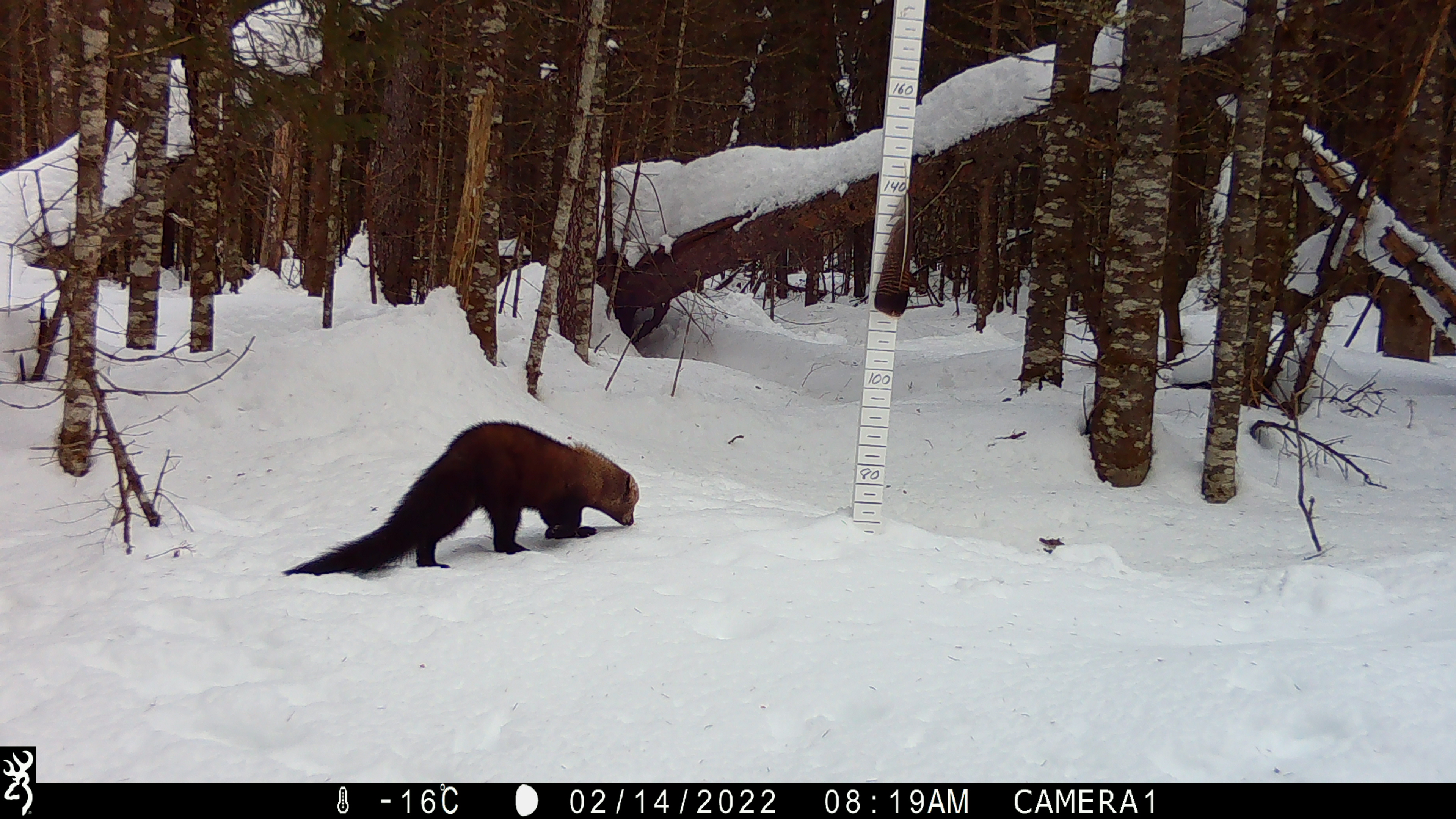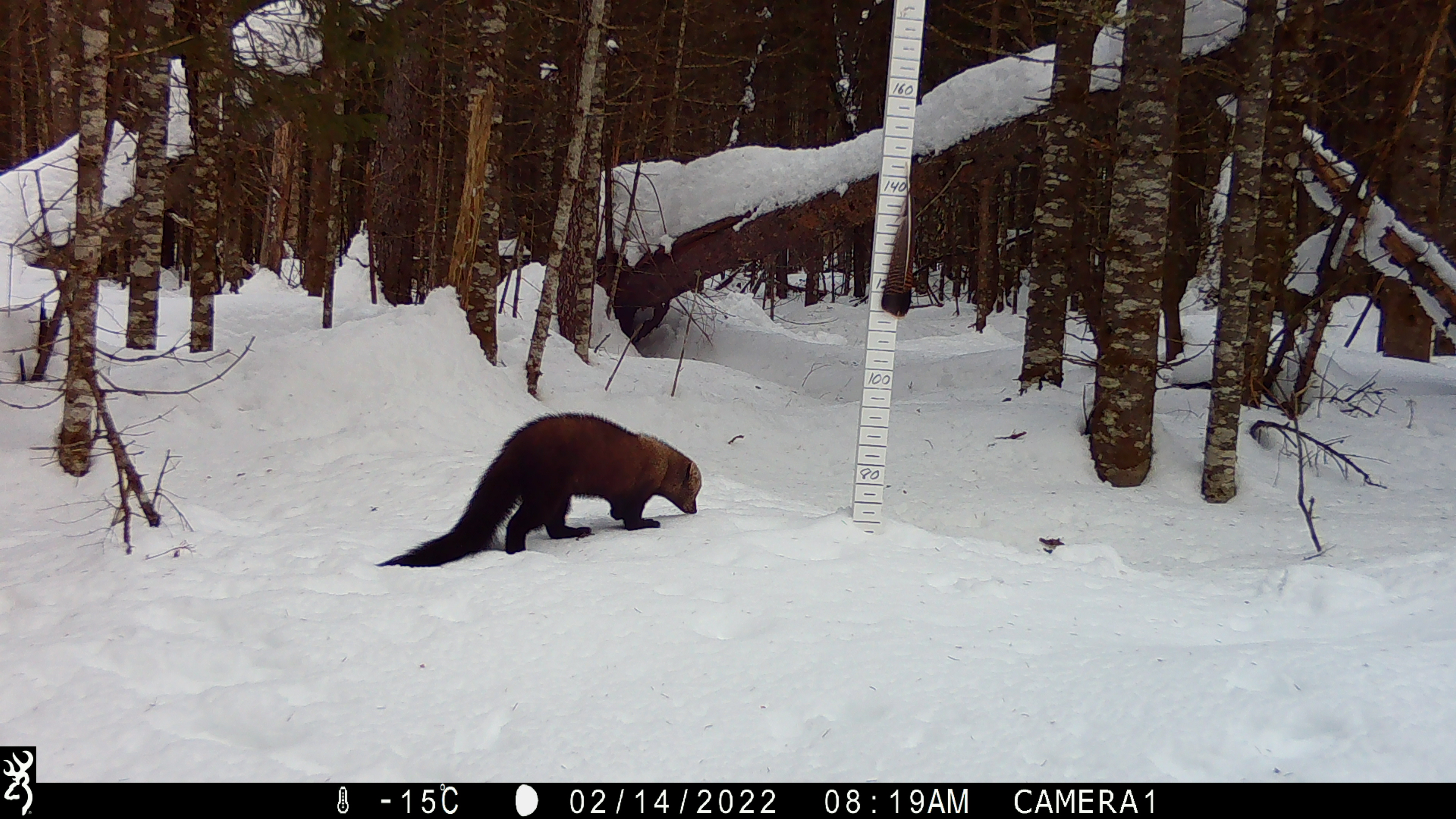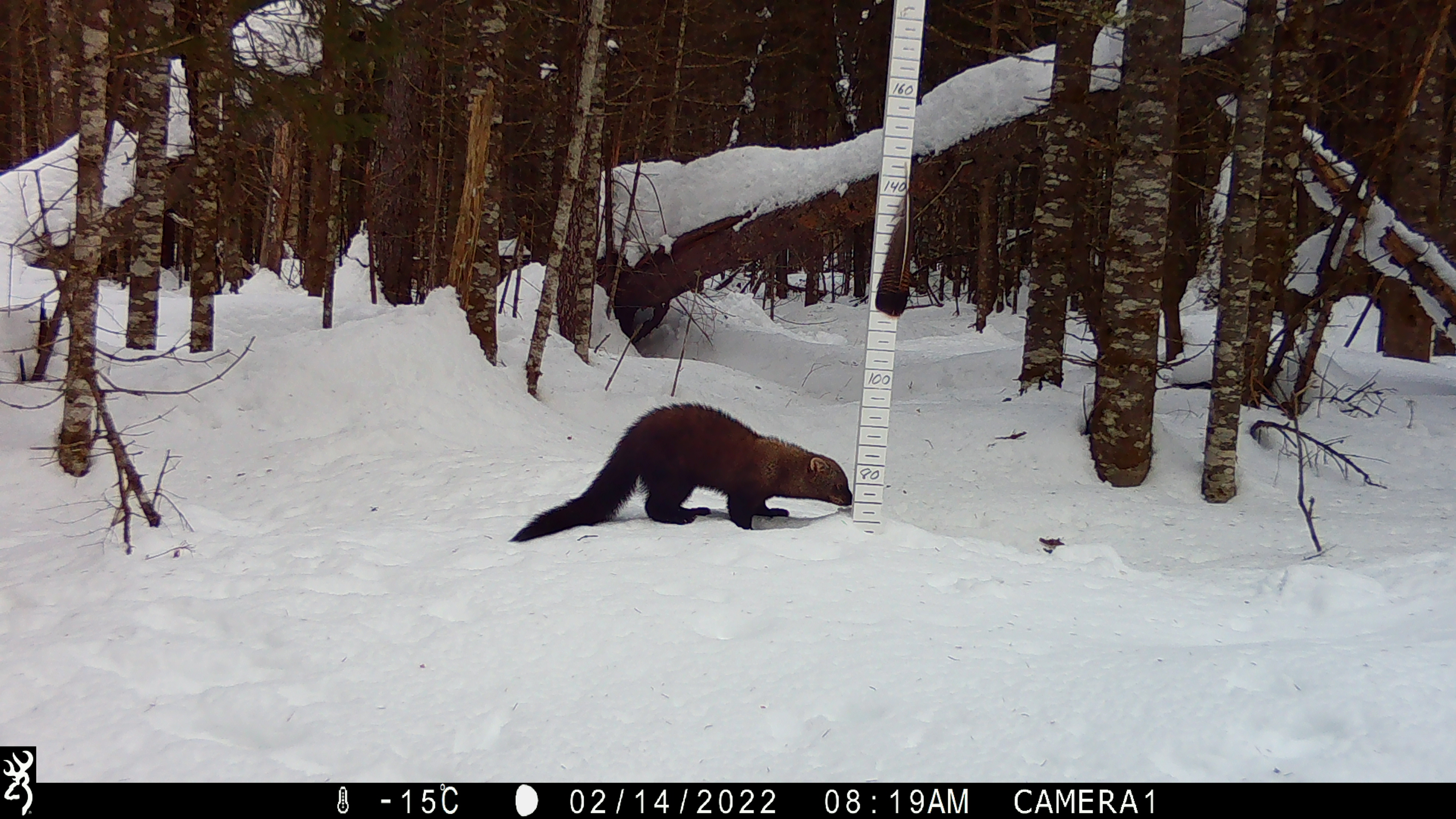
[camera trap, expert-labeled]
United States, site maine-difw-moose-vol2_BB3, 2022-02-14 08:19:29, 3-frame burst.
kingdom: Animalia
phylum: Chordata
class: Mammalia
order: Carnivora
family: Mustelidae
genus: Pekania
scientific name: Pekania pennanti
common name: fisher